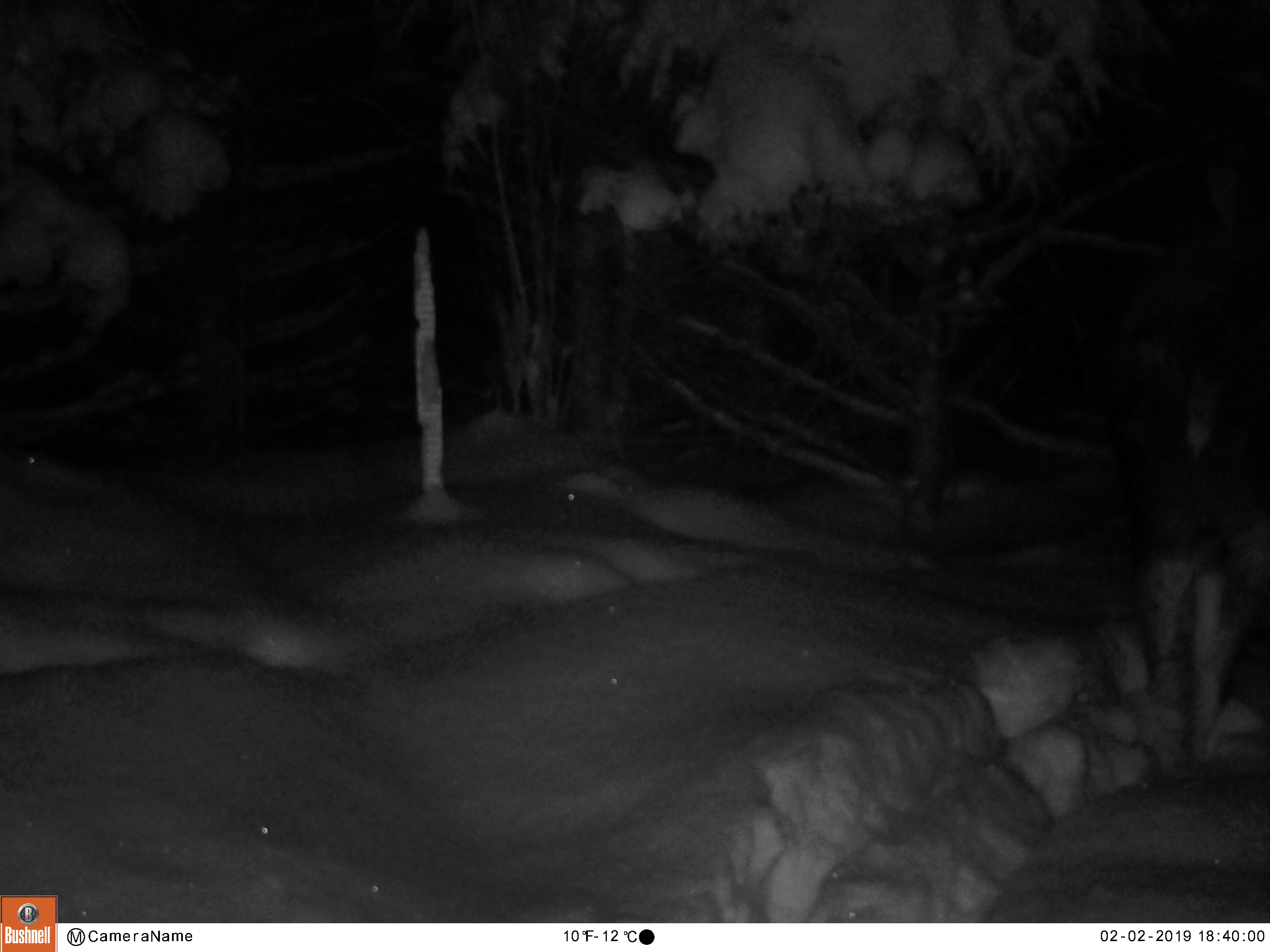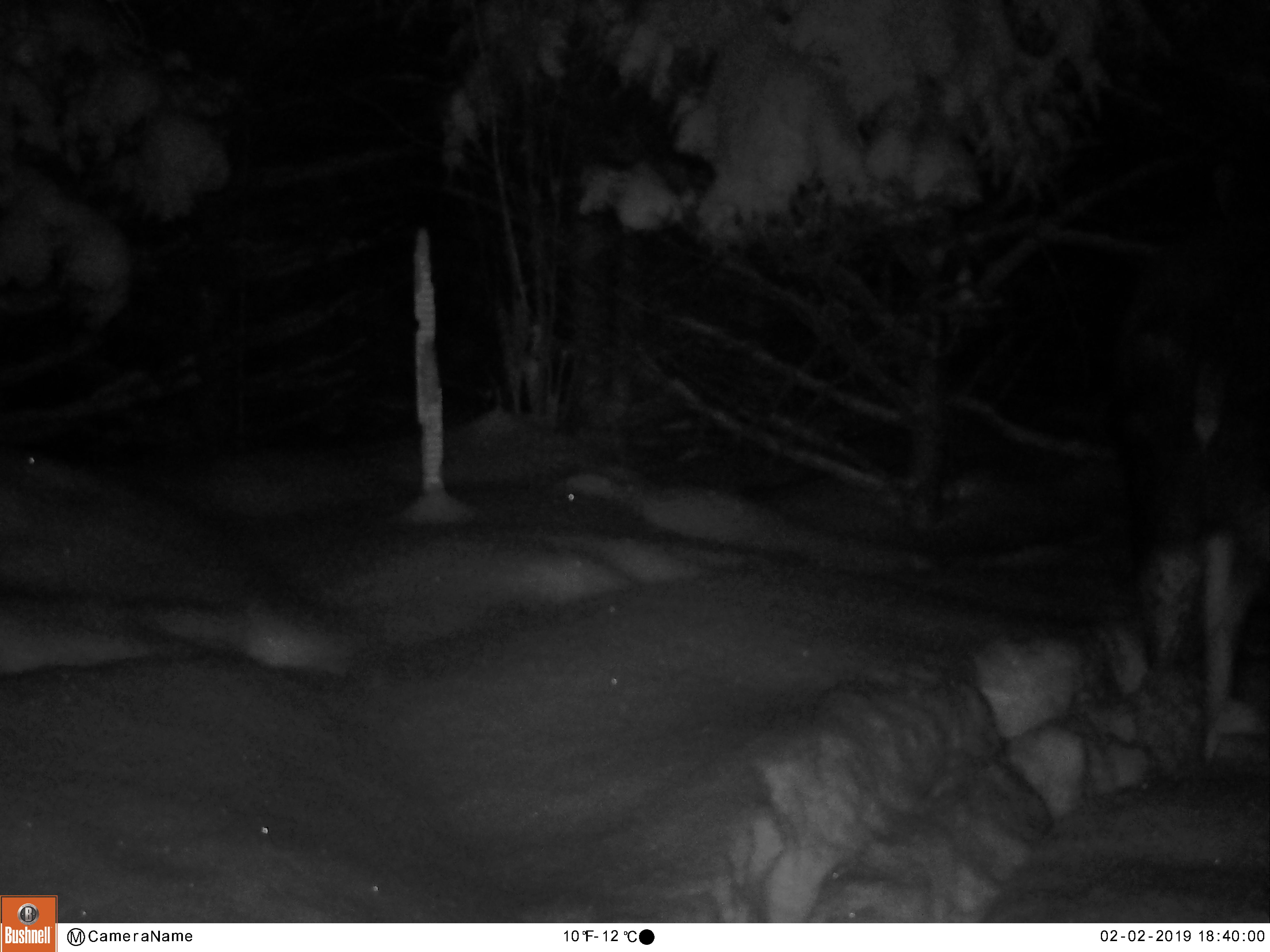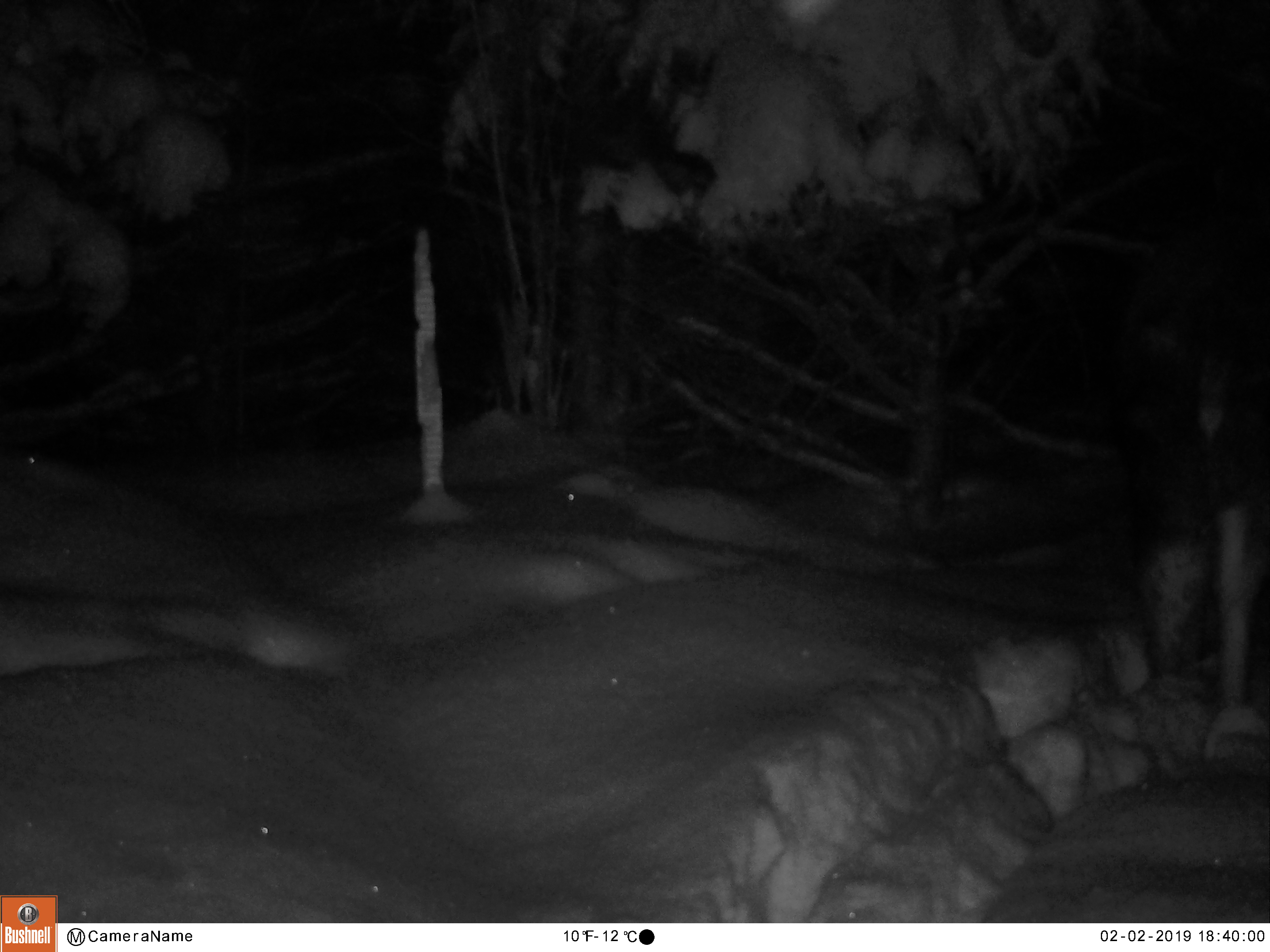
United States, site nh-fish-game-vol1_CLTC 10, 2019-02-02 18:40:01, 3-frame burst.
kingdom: Animalia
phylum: Chordata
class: Mammalia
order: Artiodactyla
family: Cervidae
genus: Alces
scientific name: Alces alces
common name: moose